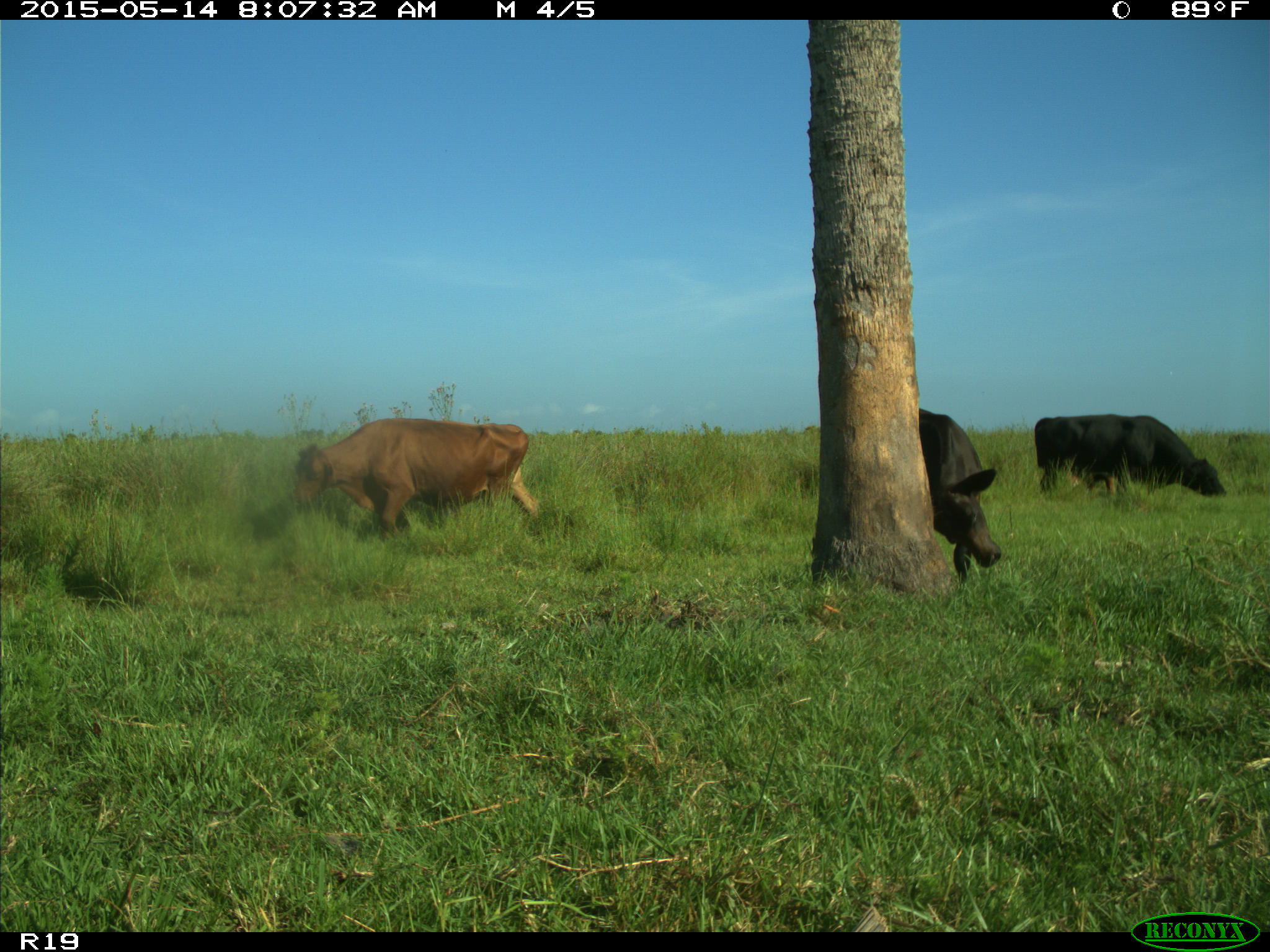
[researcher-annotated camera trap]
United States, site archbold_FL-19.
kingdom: Animalia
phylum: Chordata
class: Mammalia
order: Artiodactyla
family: Bovidae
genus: Bos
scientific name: Bos taurus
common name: domestic cow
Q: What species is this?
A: Bos taurus (domestic cow).